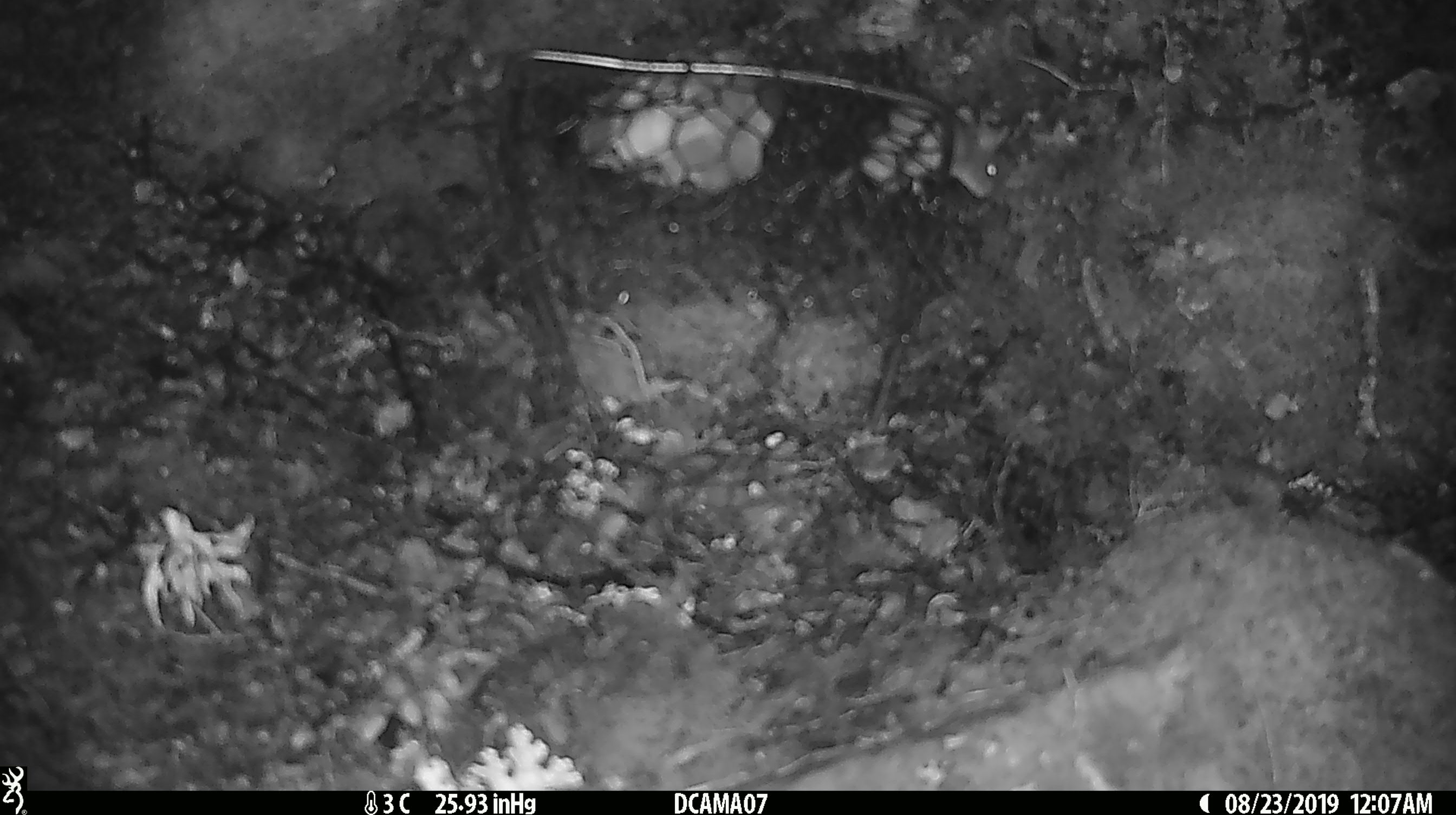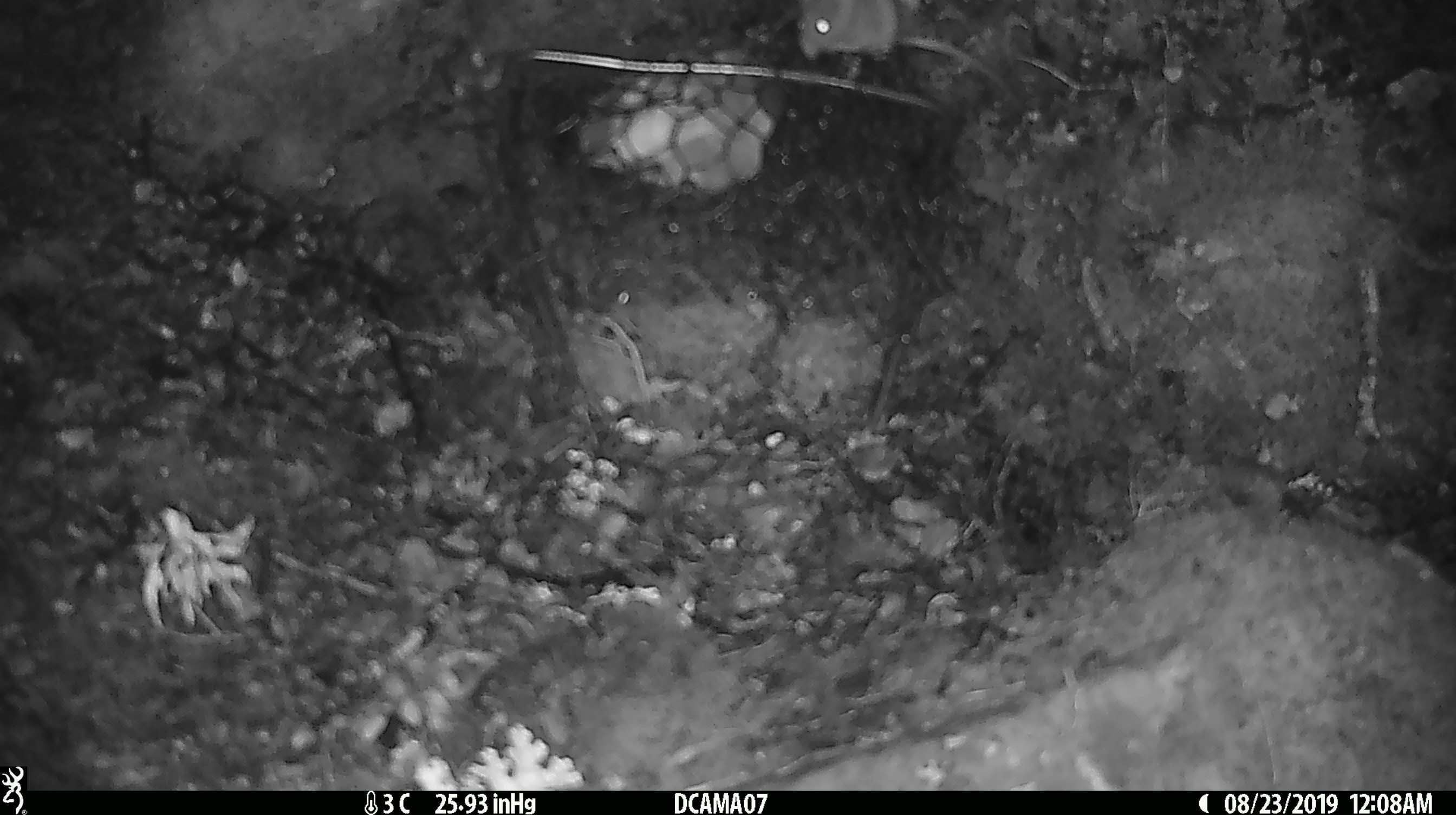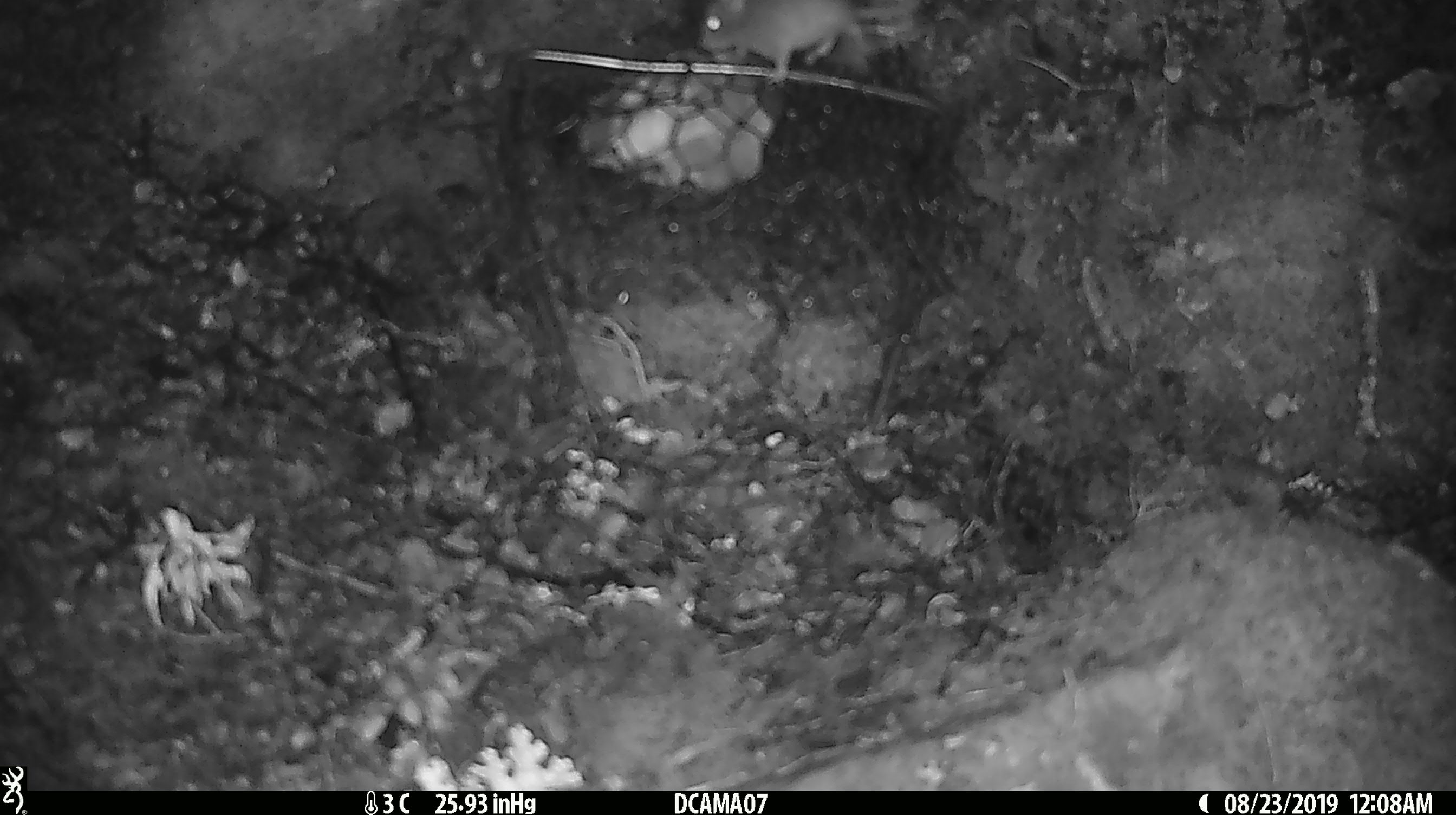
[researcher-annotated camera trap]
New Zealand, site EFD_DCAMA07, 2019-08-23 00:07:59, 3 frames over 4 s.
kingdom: Animalia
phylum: Chordata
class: Mammalia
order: Rodentia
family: Muridae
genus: Mus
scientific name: Mus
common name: mouse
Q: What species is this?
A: Mouse (Mus).